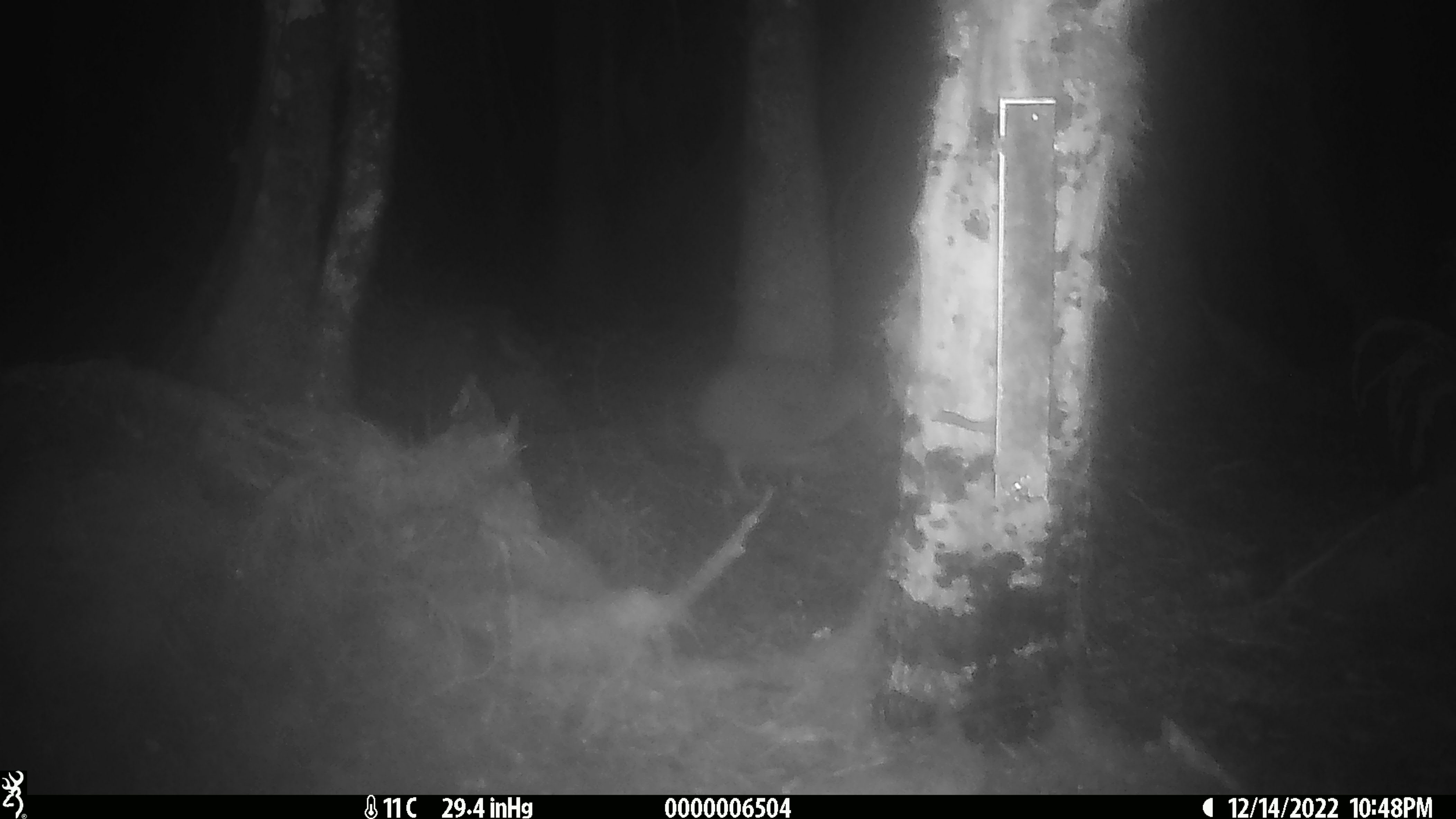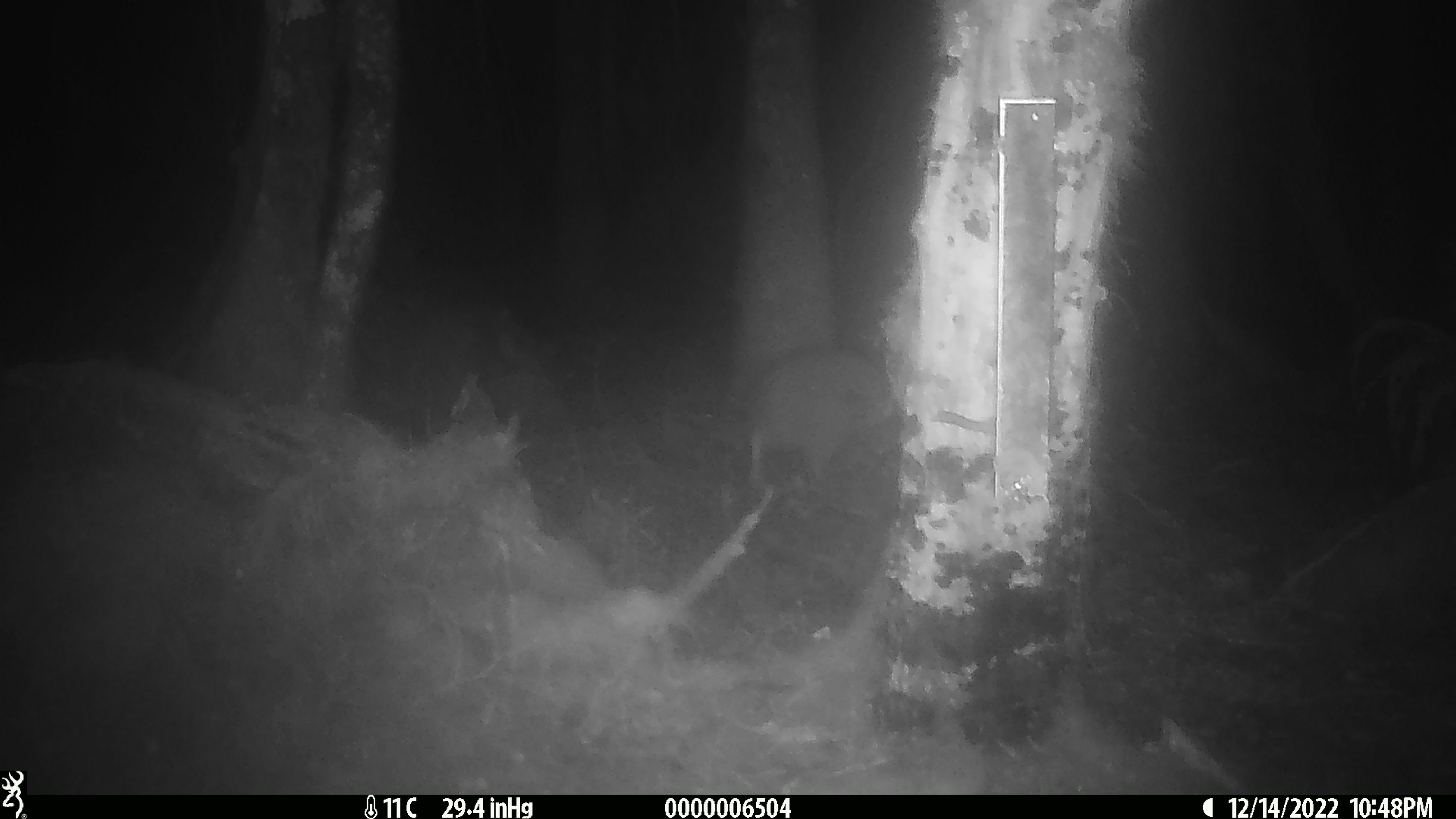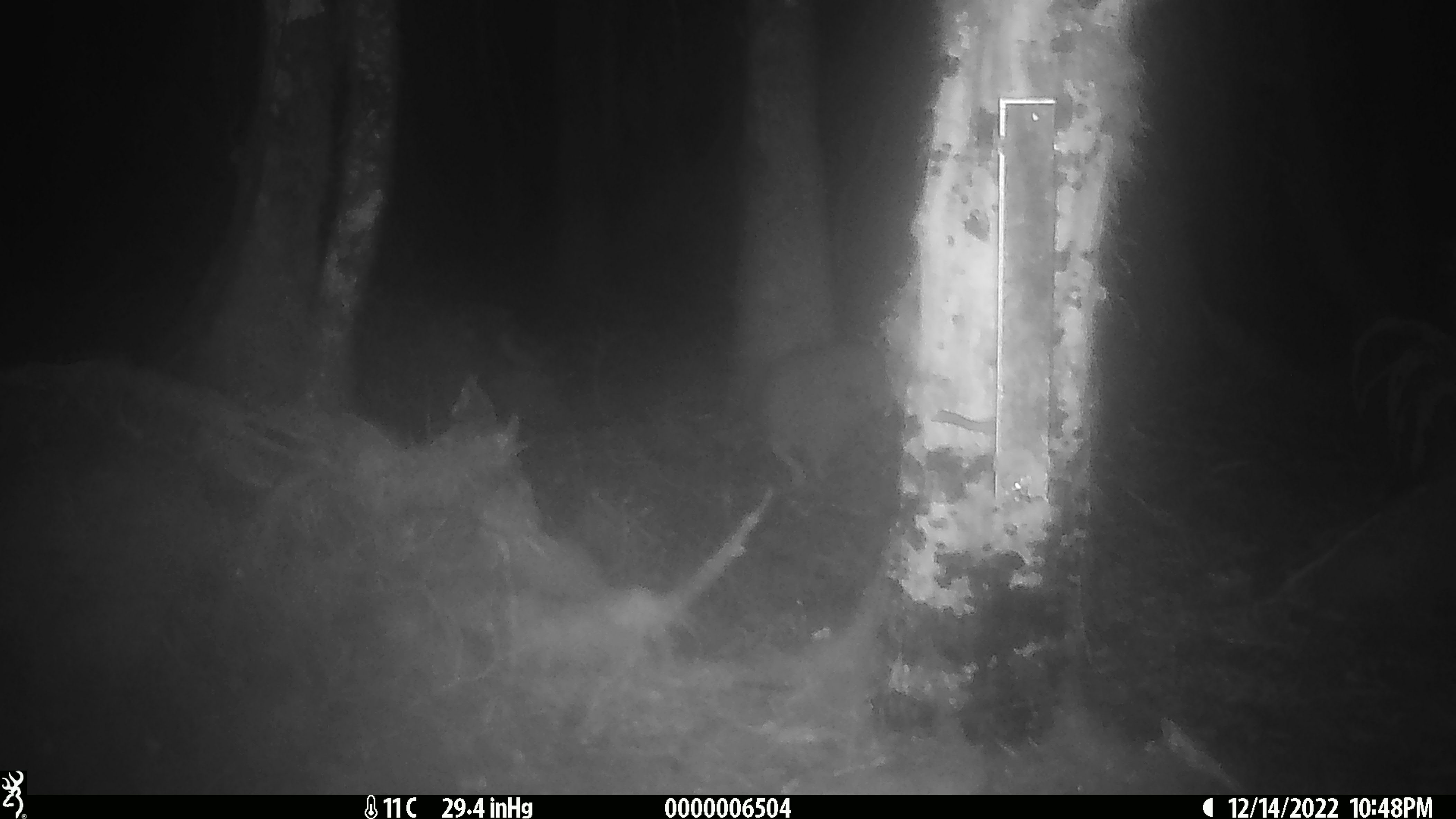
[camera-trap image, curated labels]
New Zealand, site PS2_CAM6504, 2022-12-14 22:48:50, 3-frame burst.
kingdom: Animalia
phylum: Chordata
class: Aves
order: Apterygiformes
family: Apterygidae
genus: Apteryx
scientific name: Apteryx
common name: kiwi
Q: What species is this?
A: Kiwi (Apteryx).